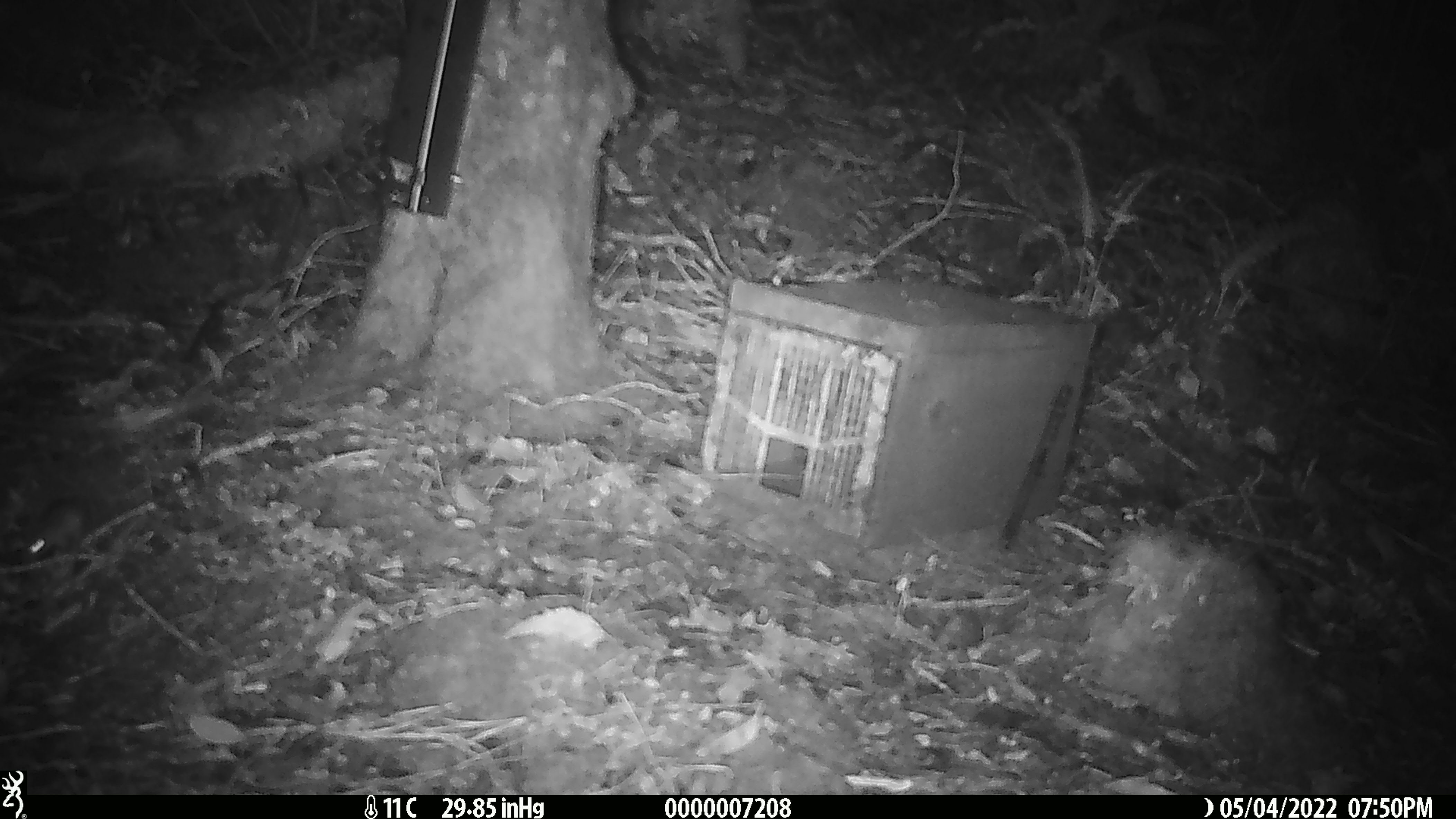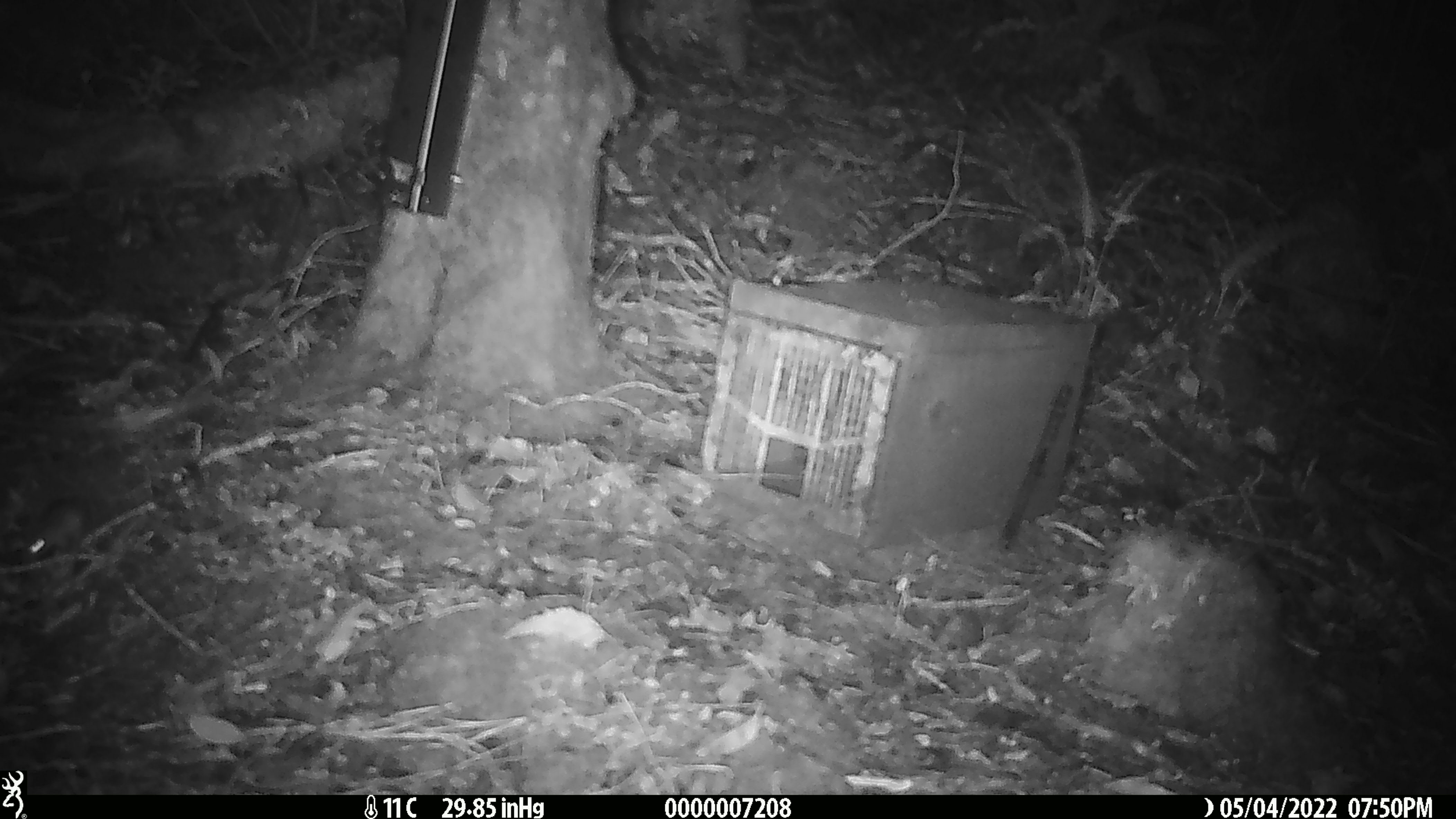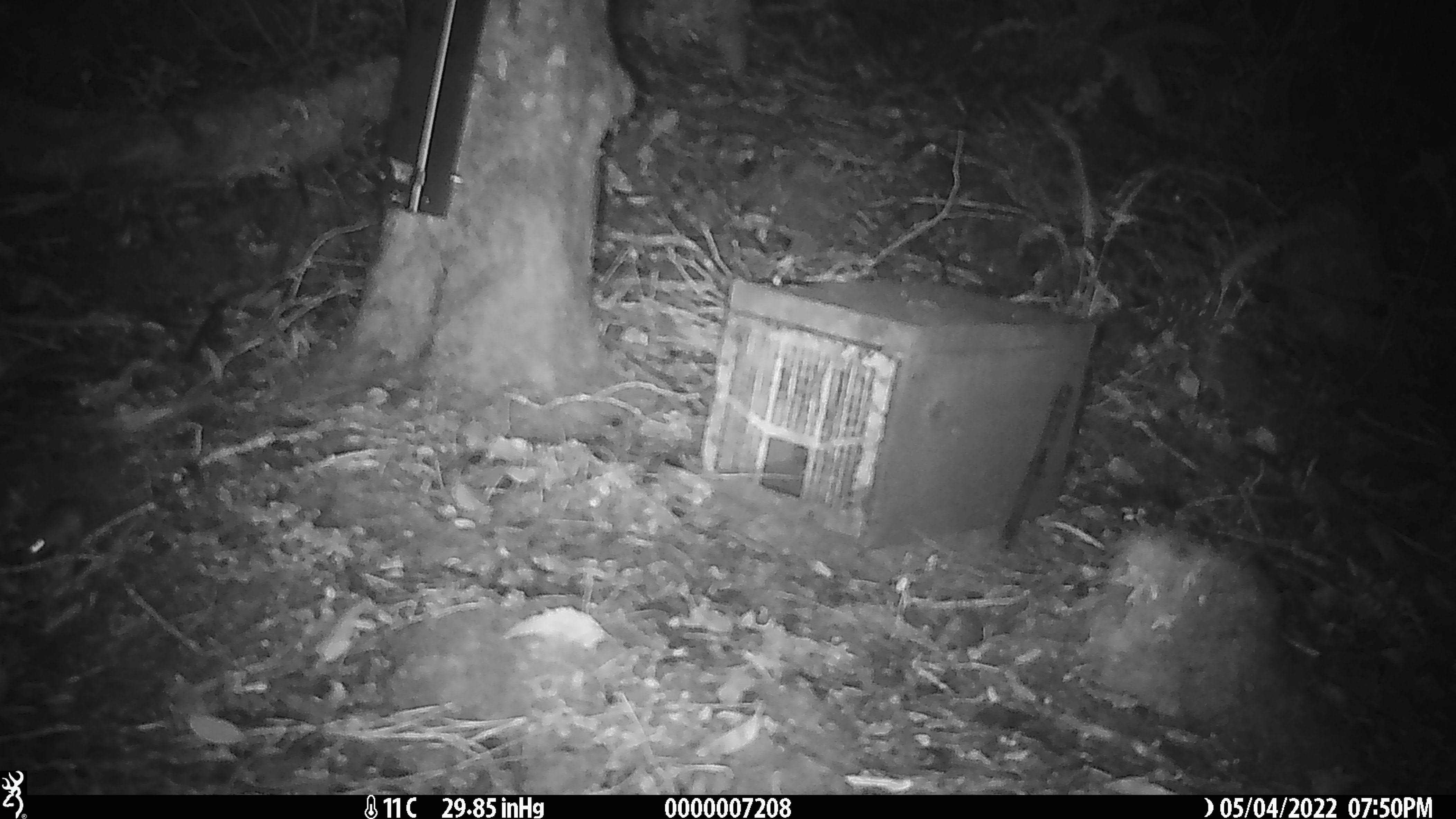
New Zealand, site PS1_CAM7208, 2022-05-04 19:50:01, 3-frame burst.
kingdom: Animalia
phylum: Chordata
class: Mammalia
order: Rodentia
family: Muridae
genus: Mus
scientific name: Mus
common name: mouse